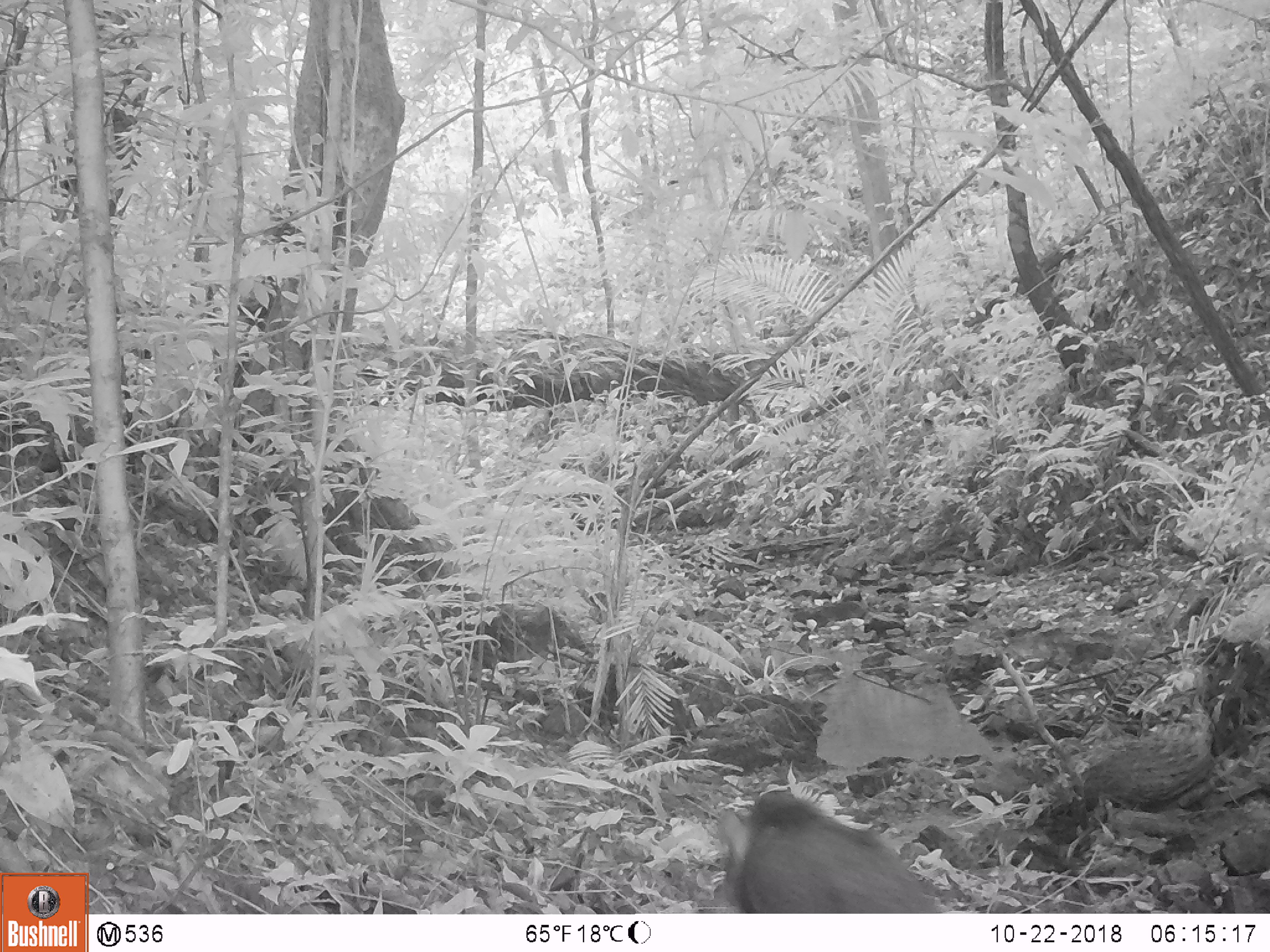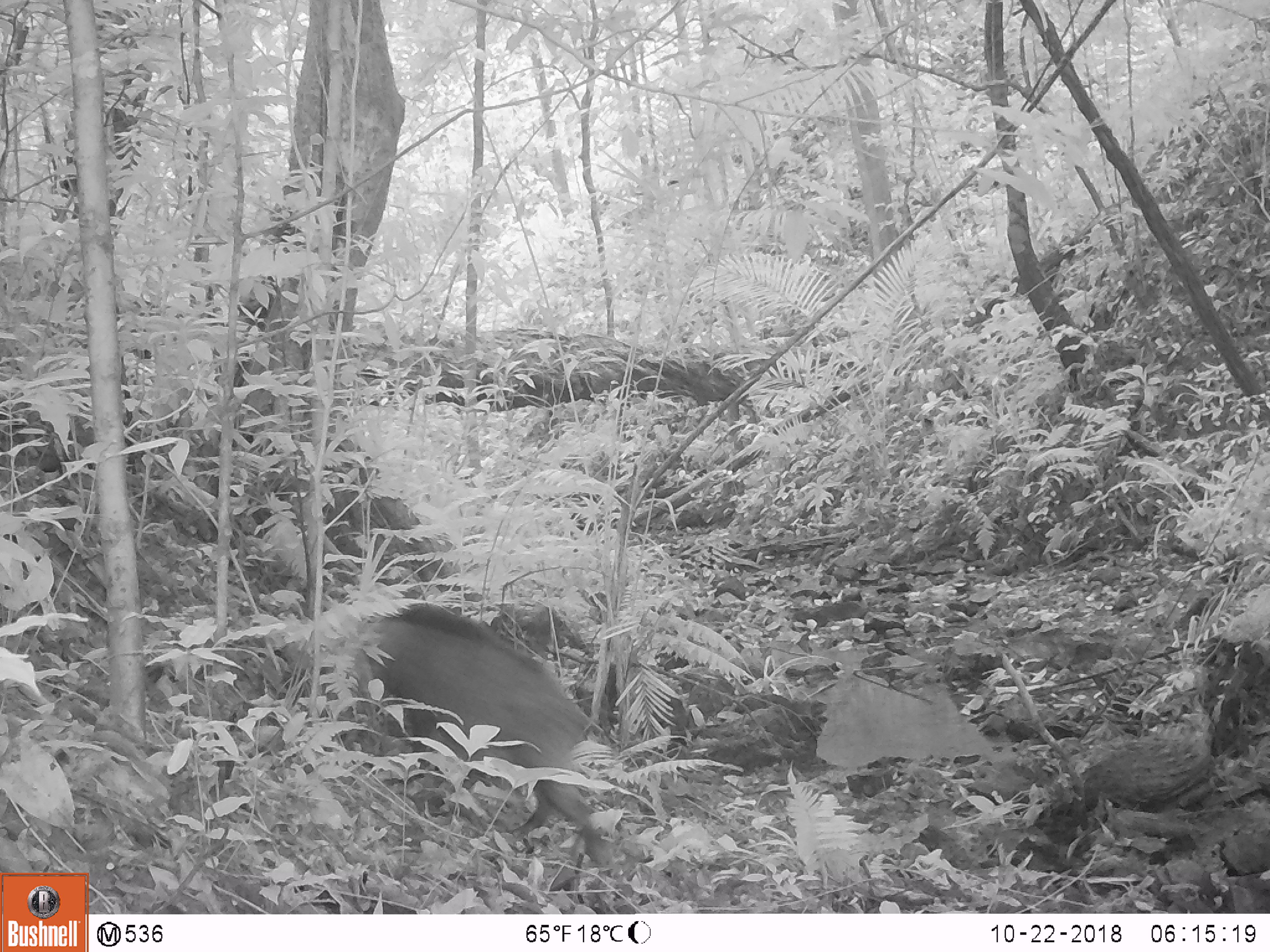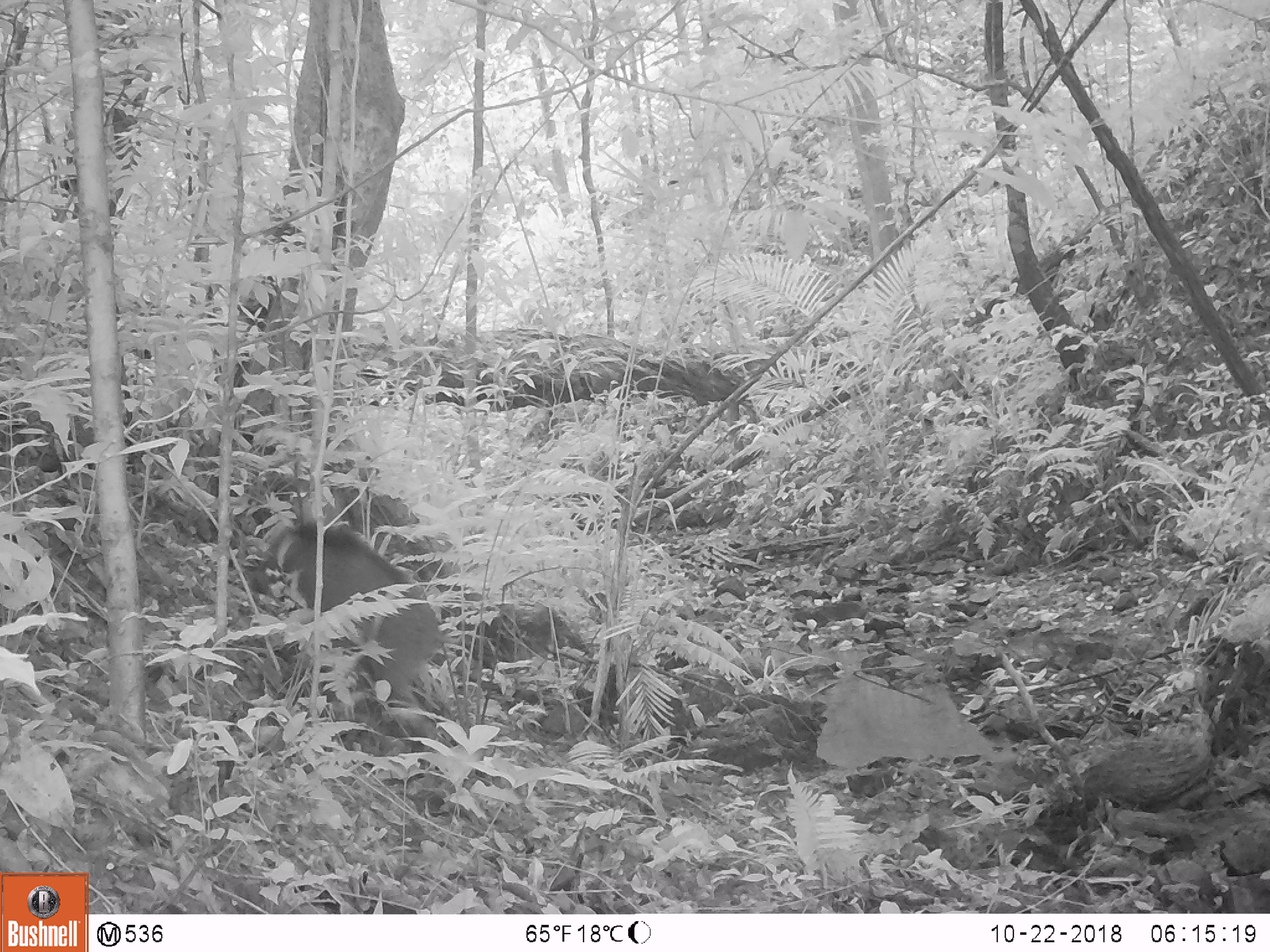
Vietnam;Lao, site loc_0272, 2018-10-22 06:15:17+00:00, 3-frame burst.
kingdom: Animalia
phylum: Chordata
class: Mammalia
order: Artiodactyla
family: Suidae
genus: Sus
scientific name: Sus scrofa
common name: eurasian wild pig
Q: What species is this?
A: Eurasian wild pig (Sus scrofa).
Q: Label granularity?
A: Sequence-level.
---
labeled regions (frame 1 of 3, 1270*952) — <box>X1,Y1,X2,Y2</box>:
eurasian wild pig: <box>712,790,950,913</box>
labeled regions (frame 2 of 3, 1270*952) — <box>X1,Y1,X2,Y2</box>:
eurasian wild pig: <box>318,601,615,870</box>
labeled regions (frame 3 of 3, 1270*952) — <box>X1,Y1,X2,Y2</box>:
eurasian wild pig: <box>252,519,456,740</box>